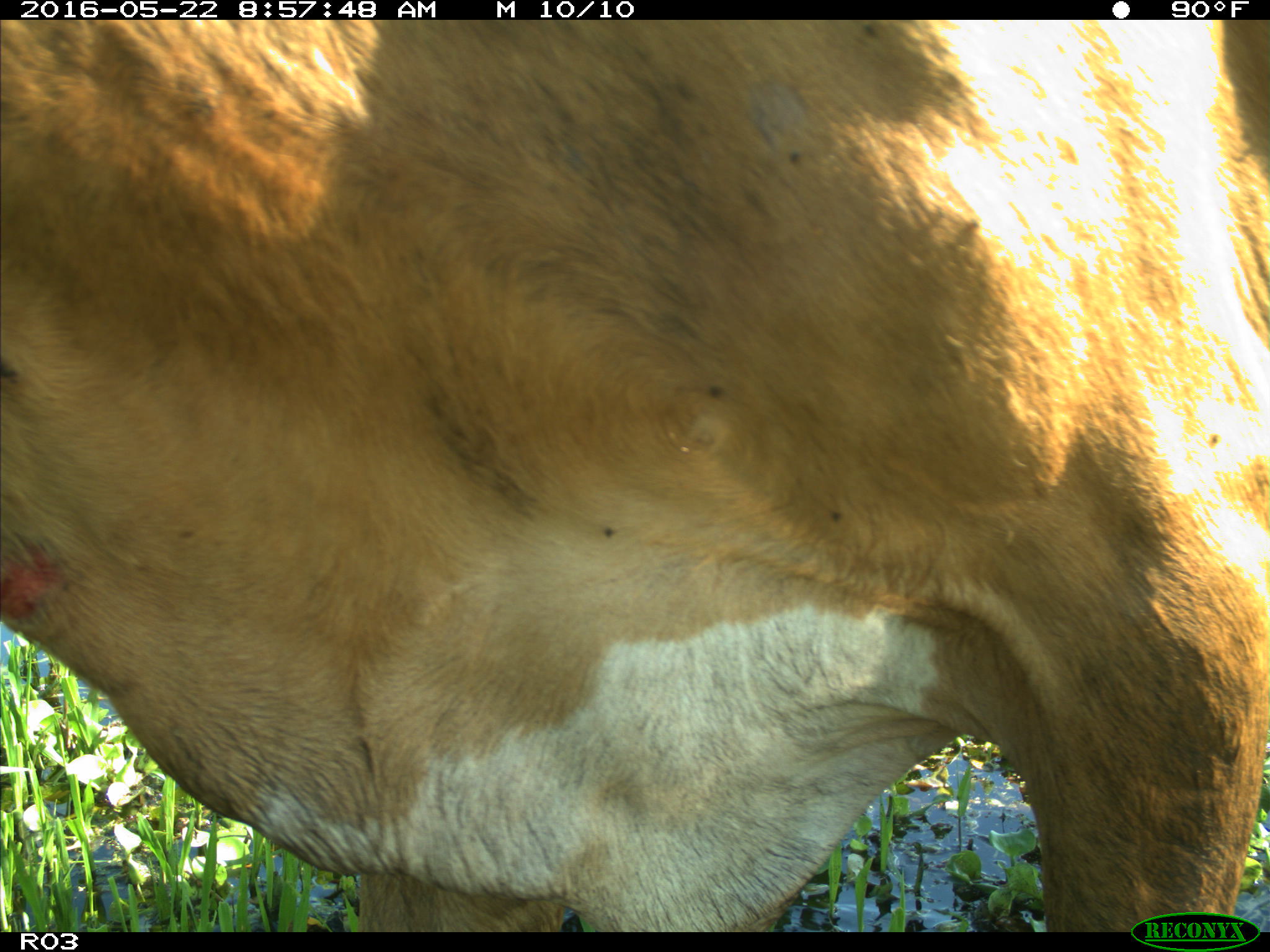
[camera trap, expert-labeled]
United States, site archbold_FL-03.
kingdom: Animalia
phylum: Chordata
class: Mammalia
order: Artiodactyla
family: Bovidae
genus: Bos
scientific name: Bos taurus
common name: domestic cow